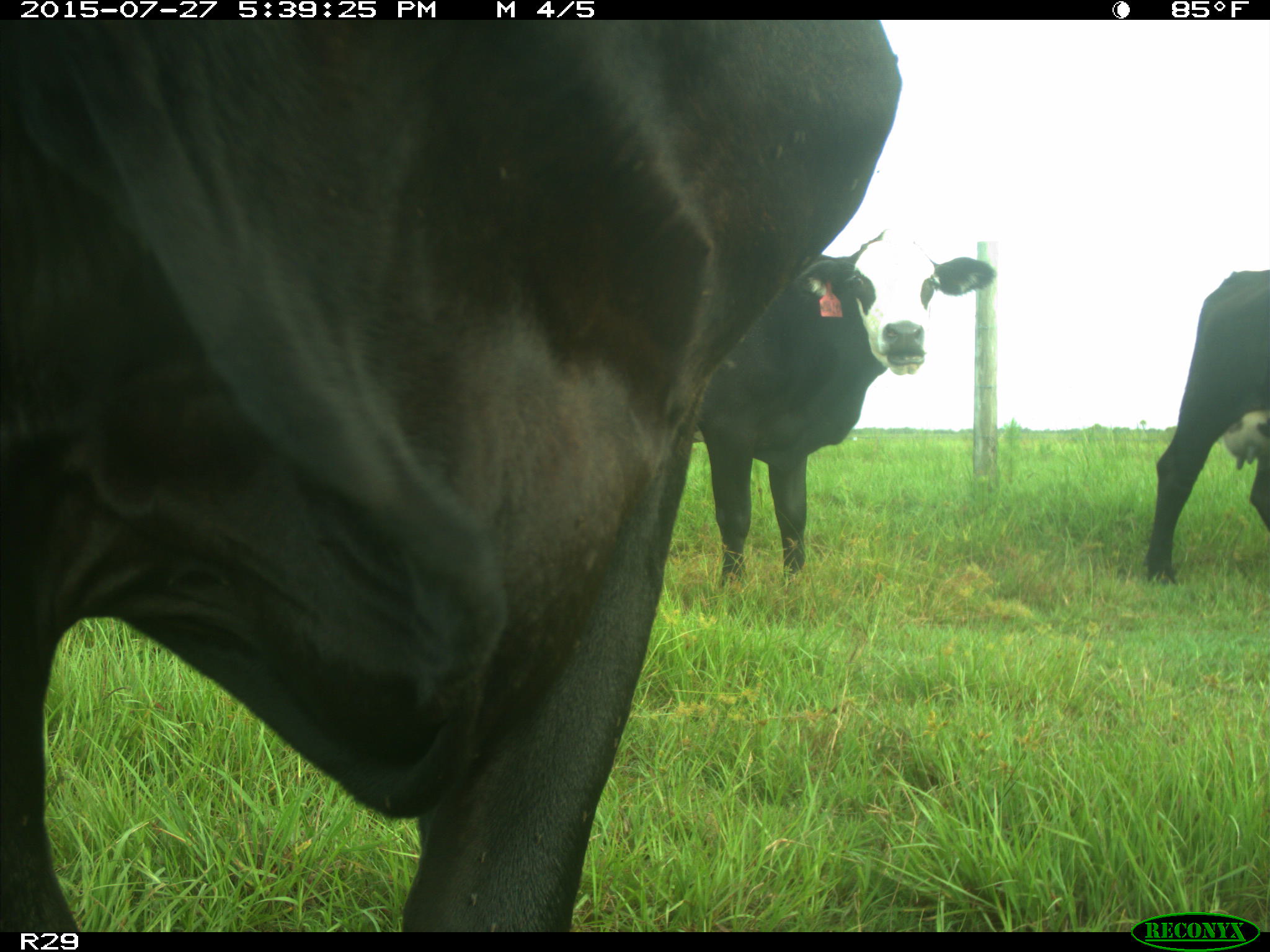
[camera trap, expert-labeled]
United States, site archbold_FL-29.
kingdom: Animalia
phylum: Chordata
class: Mammalia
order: Artiodactyla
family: Bovidae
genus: Bos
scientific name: Bos taurus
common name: domestic cow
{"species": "Bos taurus (domestic cow)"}